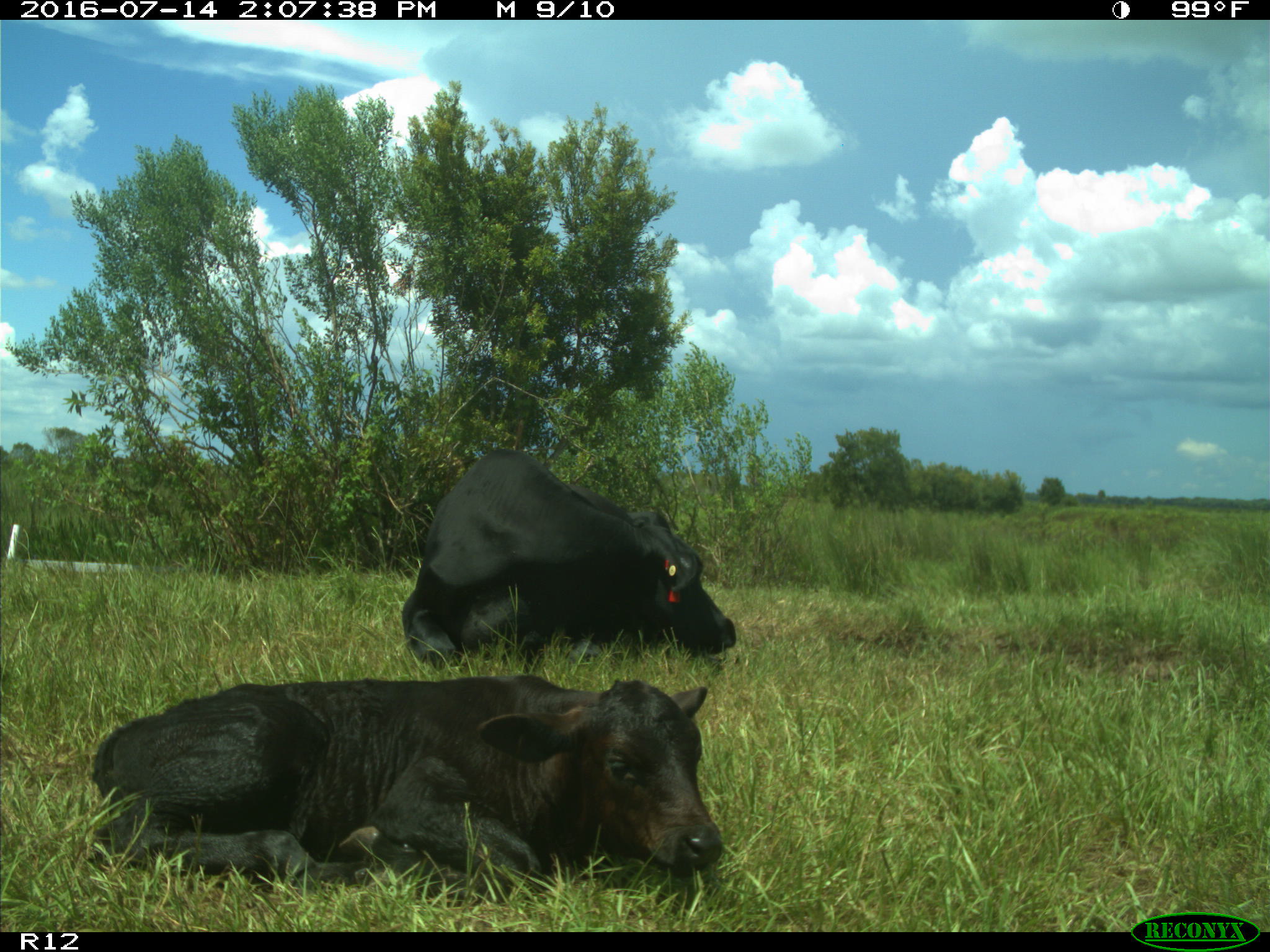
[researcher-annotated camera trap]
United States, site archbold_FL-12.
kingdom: Animalia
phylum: Chordata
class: Mammalia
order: Artiodactyla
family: Bovidae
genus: Bos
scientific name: Bos taurus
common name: domestic cow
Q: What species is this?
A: Bos taurus (domestic cow).